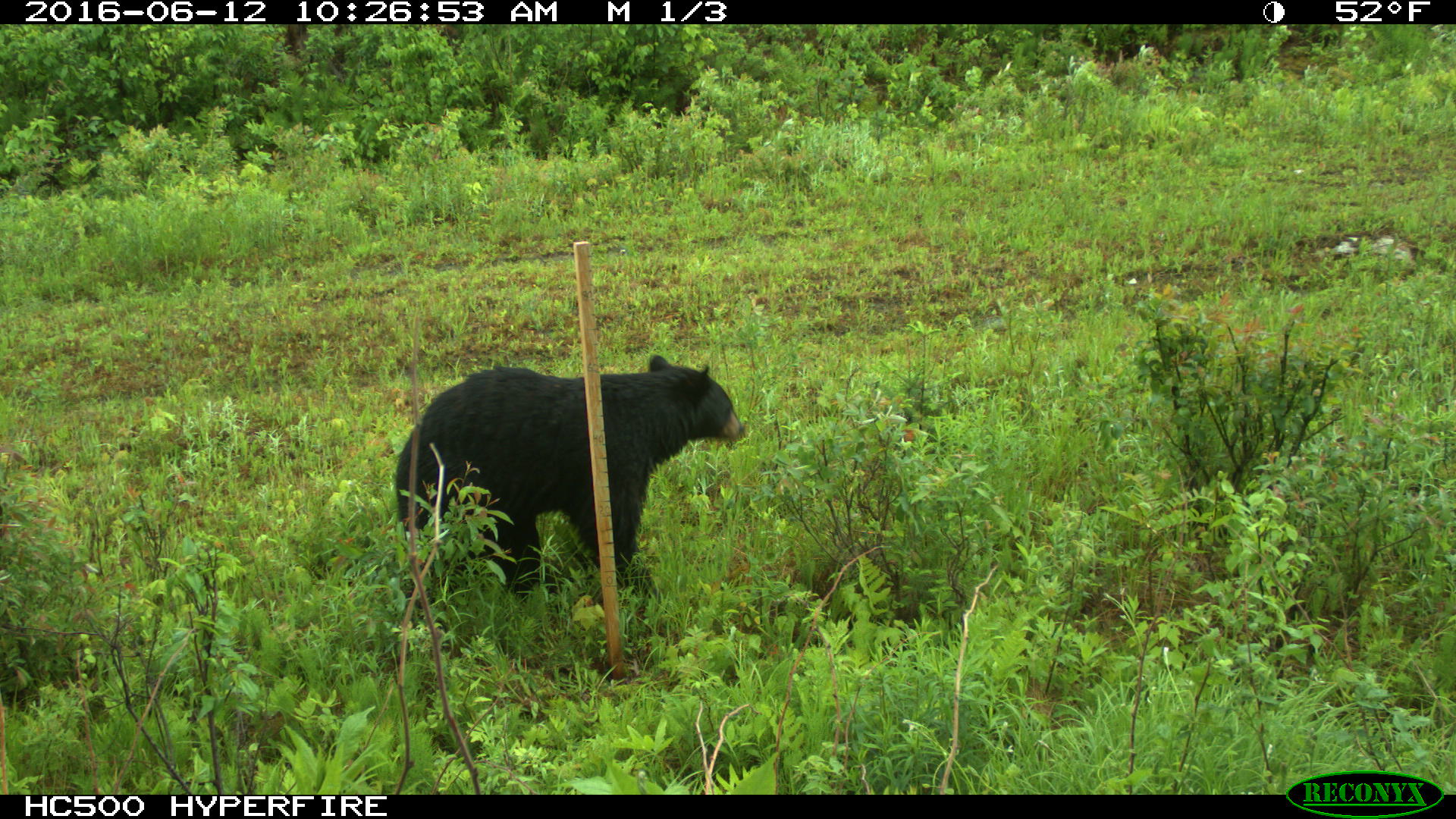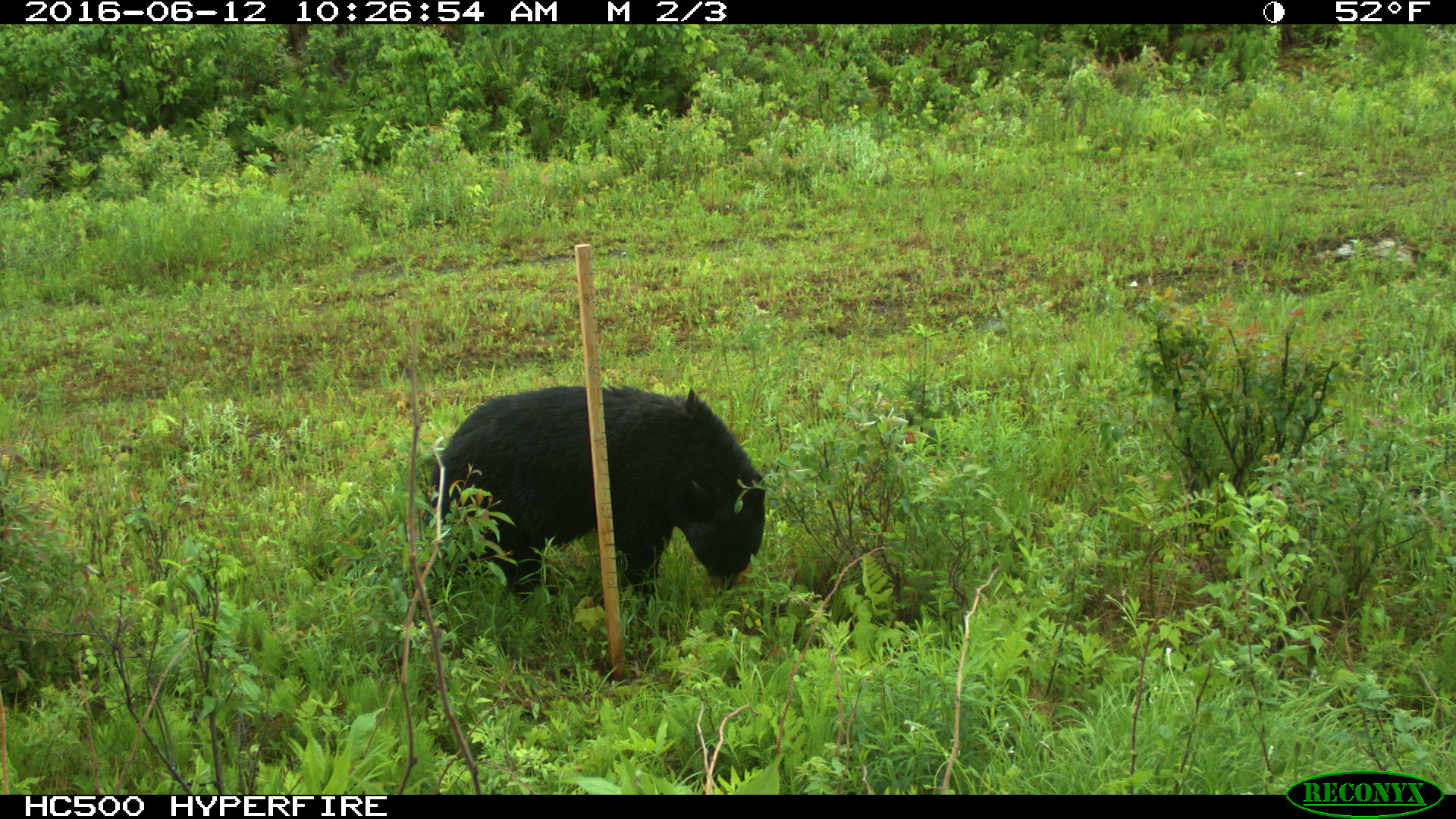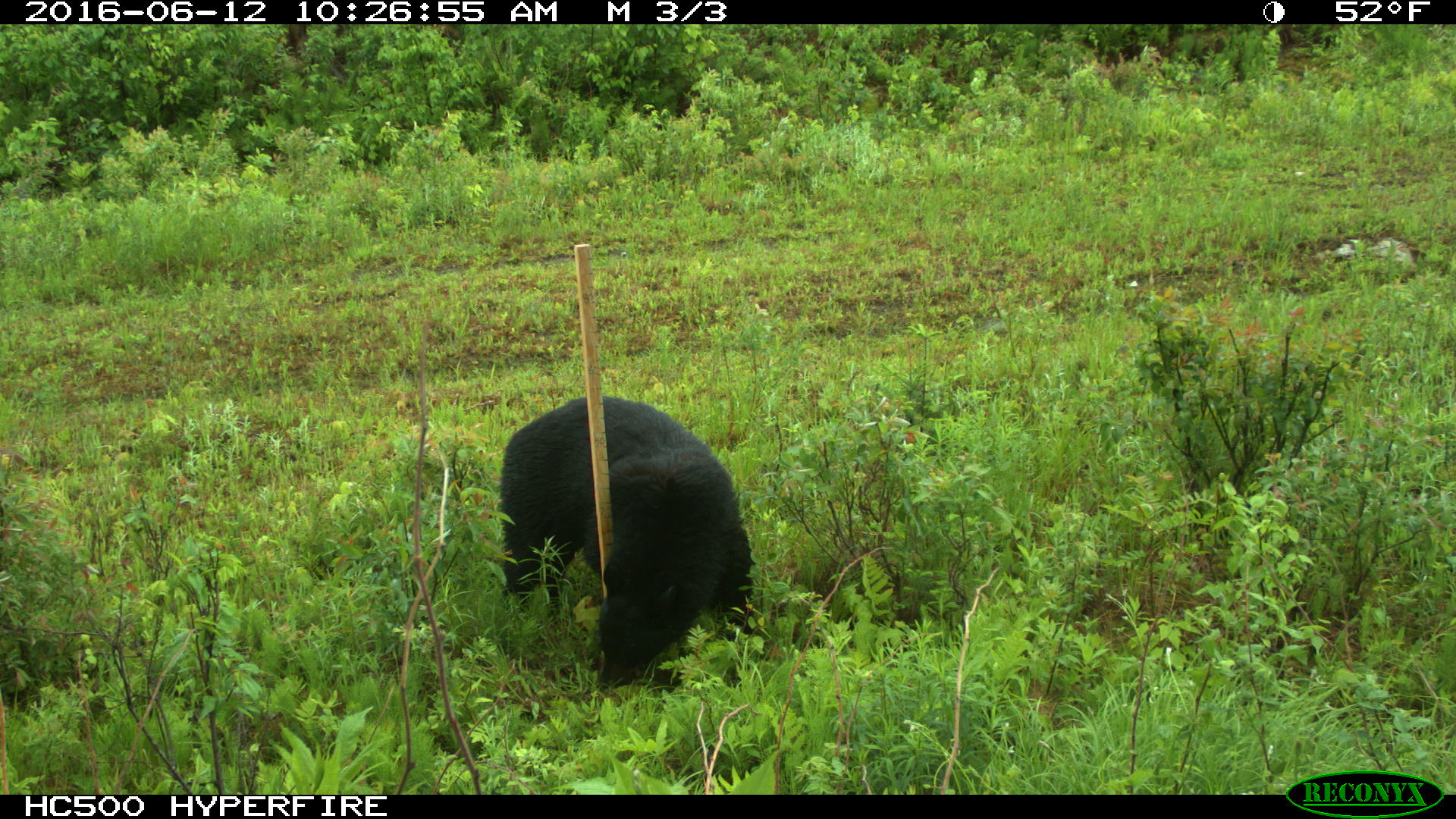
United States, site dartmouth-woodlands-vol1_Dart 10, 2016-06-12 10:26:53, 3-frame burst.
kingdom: Animalia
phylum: Chordata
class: Mammalia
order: Carnivora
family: Ursidae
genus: Ursus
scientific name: Ursus americanus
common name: black bear